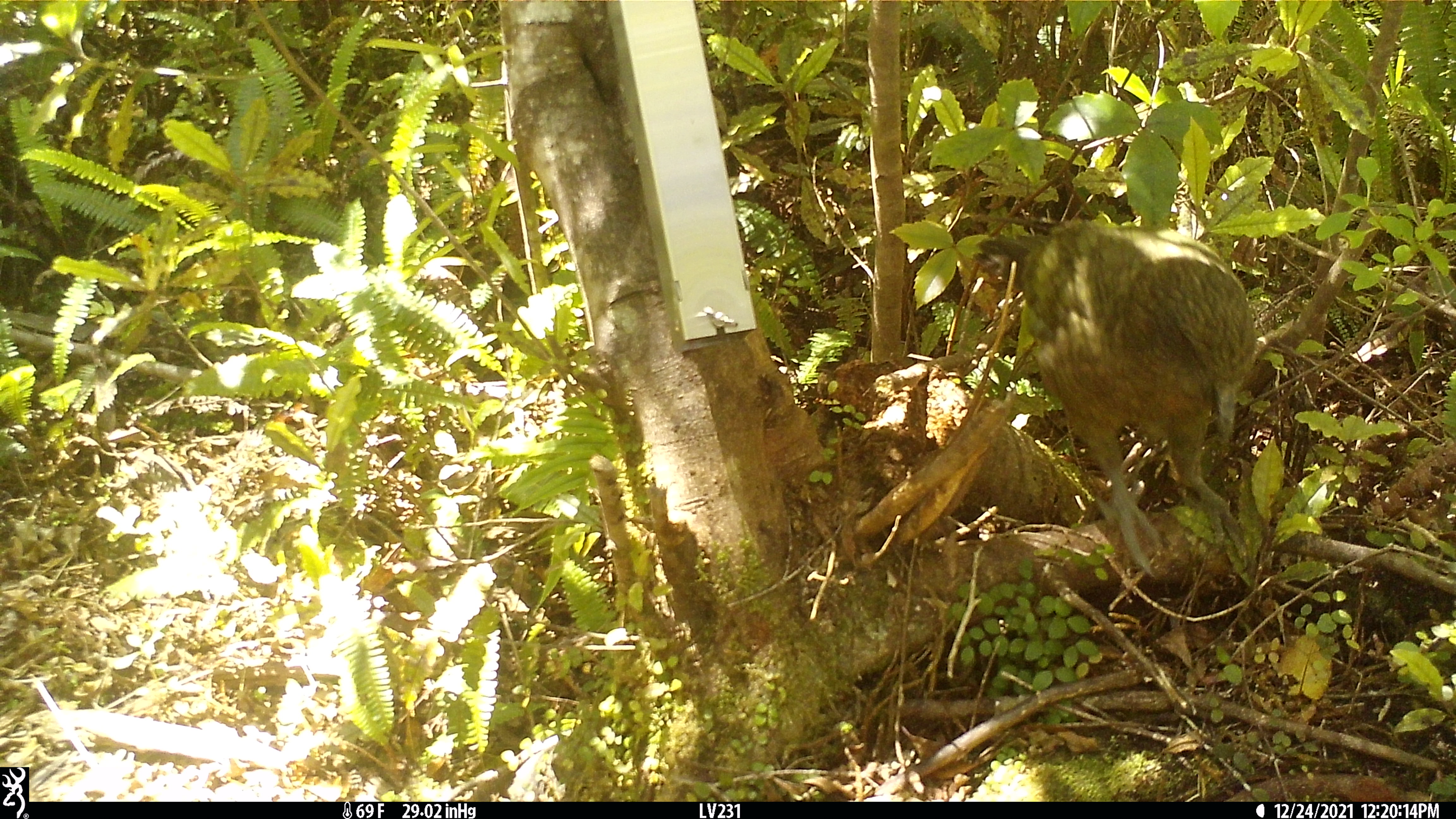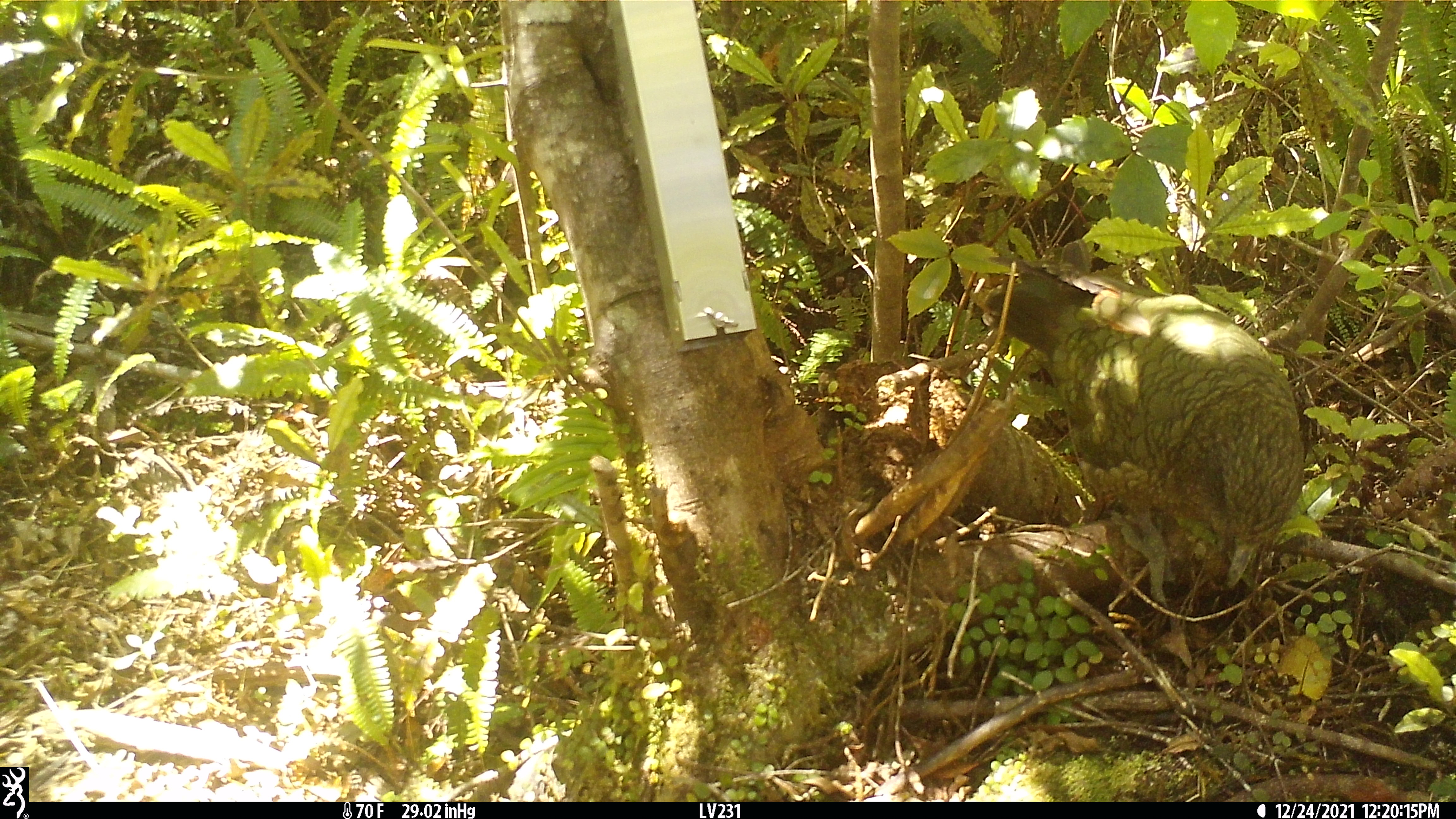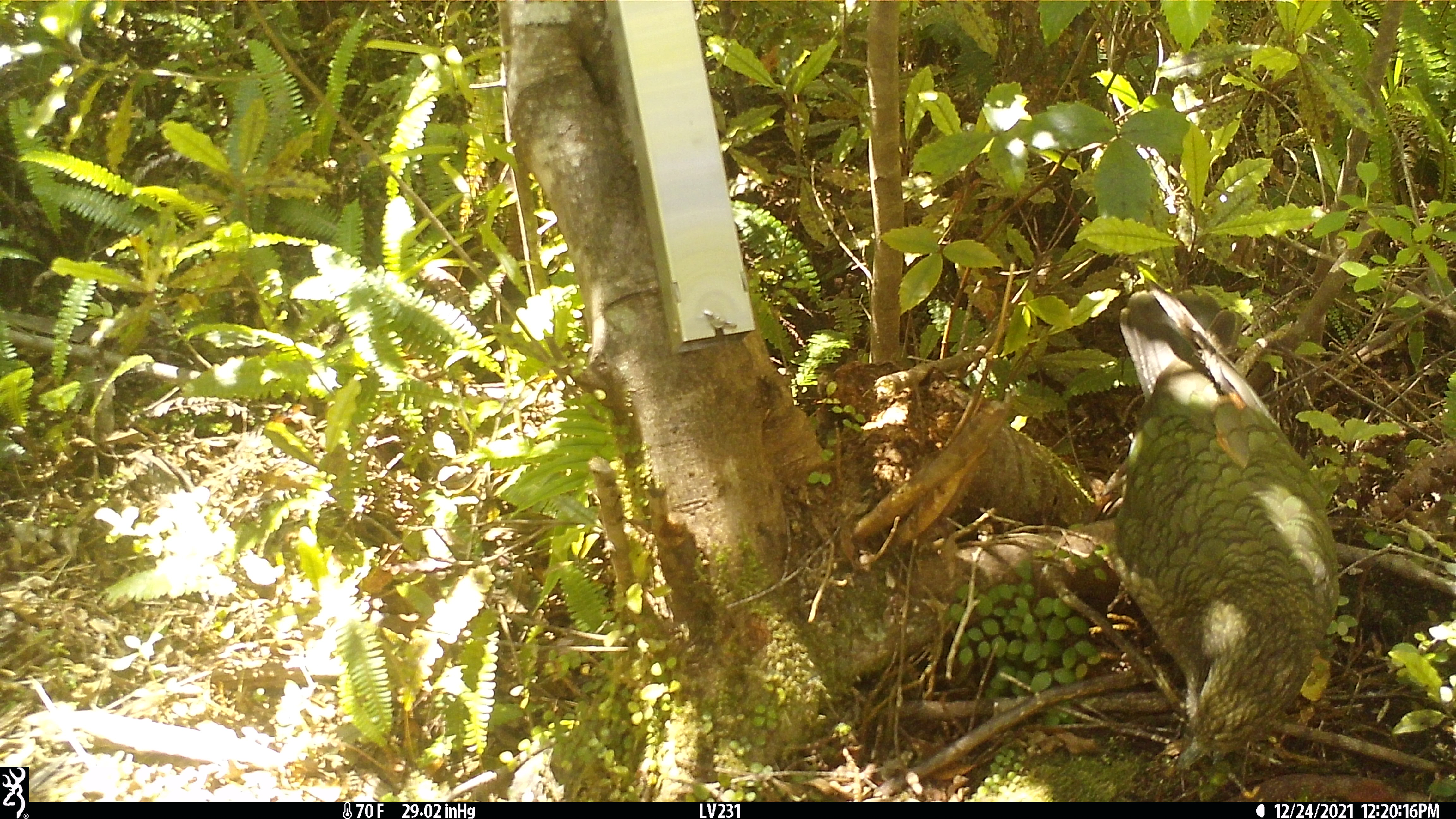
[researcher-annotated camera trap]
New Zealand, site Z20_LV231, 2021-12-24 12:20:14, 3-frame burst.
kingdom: Animalia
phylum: Chordata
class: Aves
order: Psittaciformes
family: Strigopidae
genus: Nestor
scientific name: Nestor notabilis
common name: kea